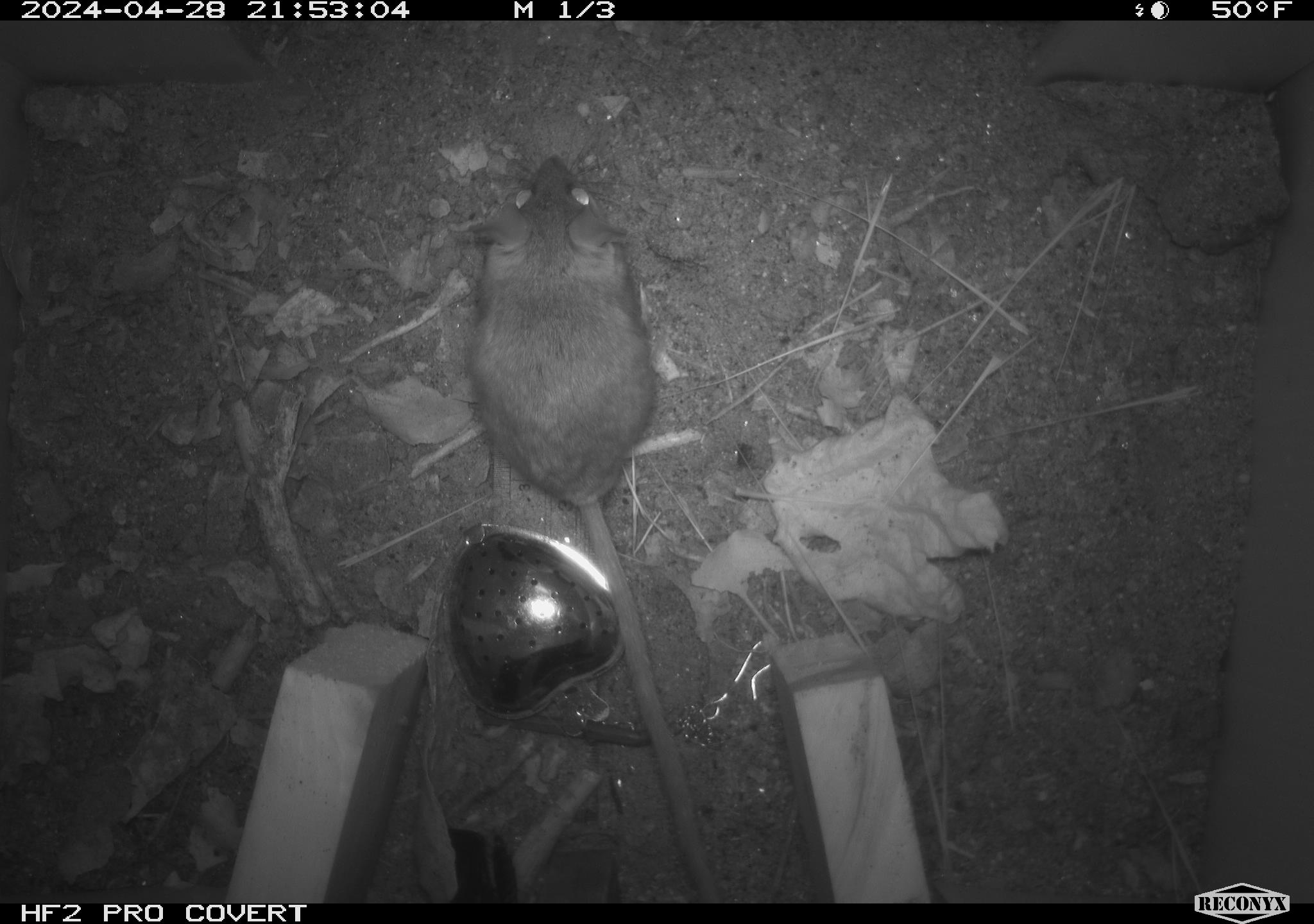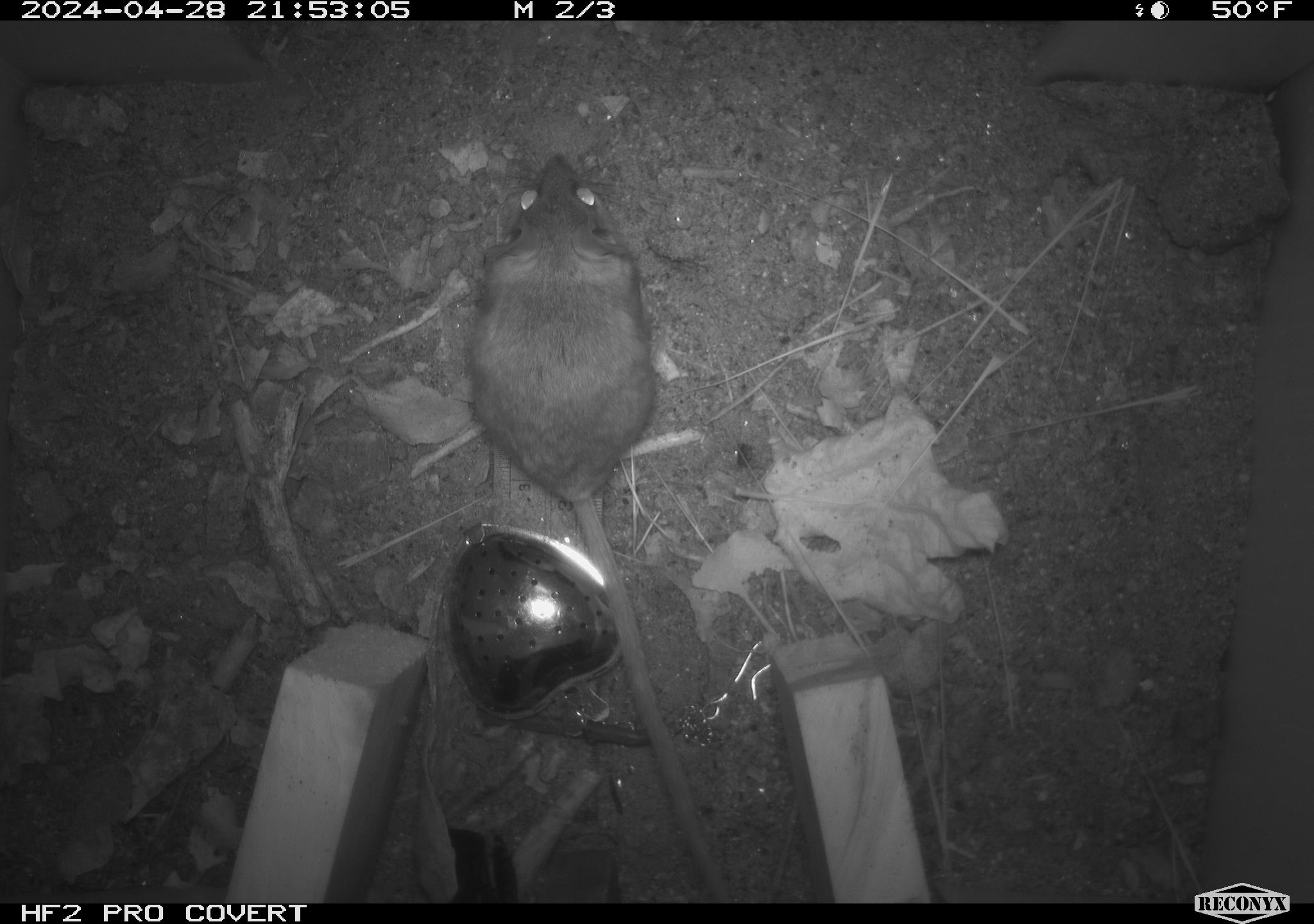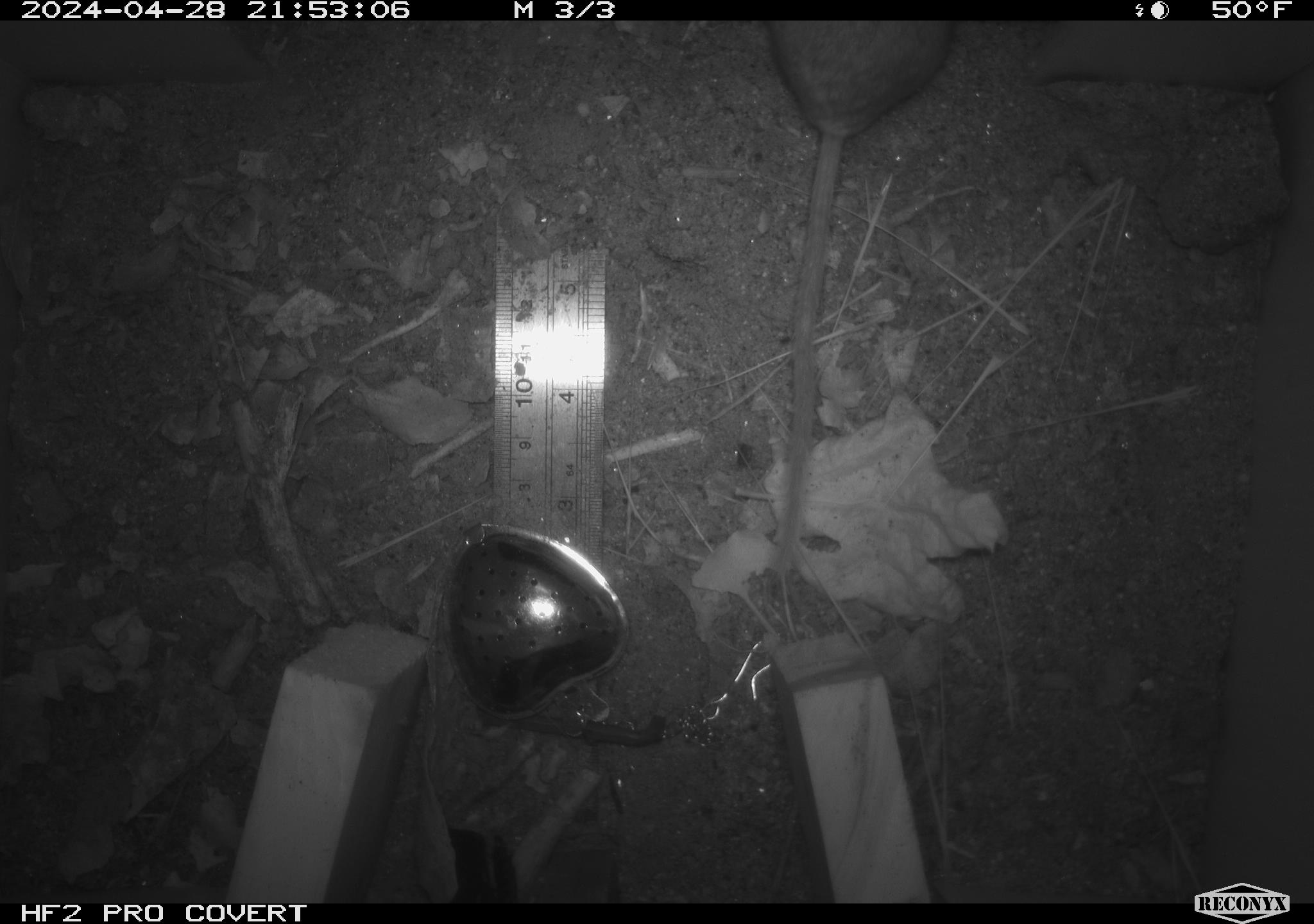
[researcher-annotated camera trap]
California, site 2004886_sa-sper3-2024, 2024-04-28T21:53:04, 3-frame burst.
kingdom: Animalia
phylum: Chordata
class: Mammalia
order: Rodentia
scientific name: Rodentia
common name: mouse species